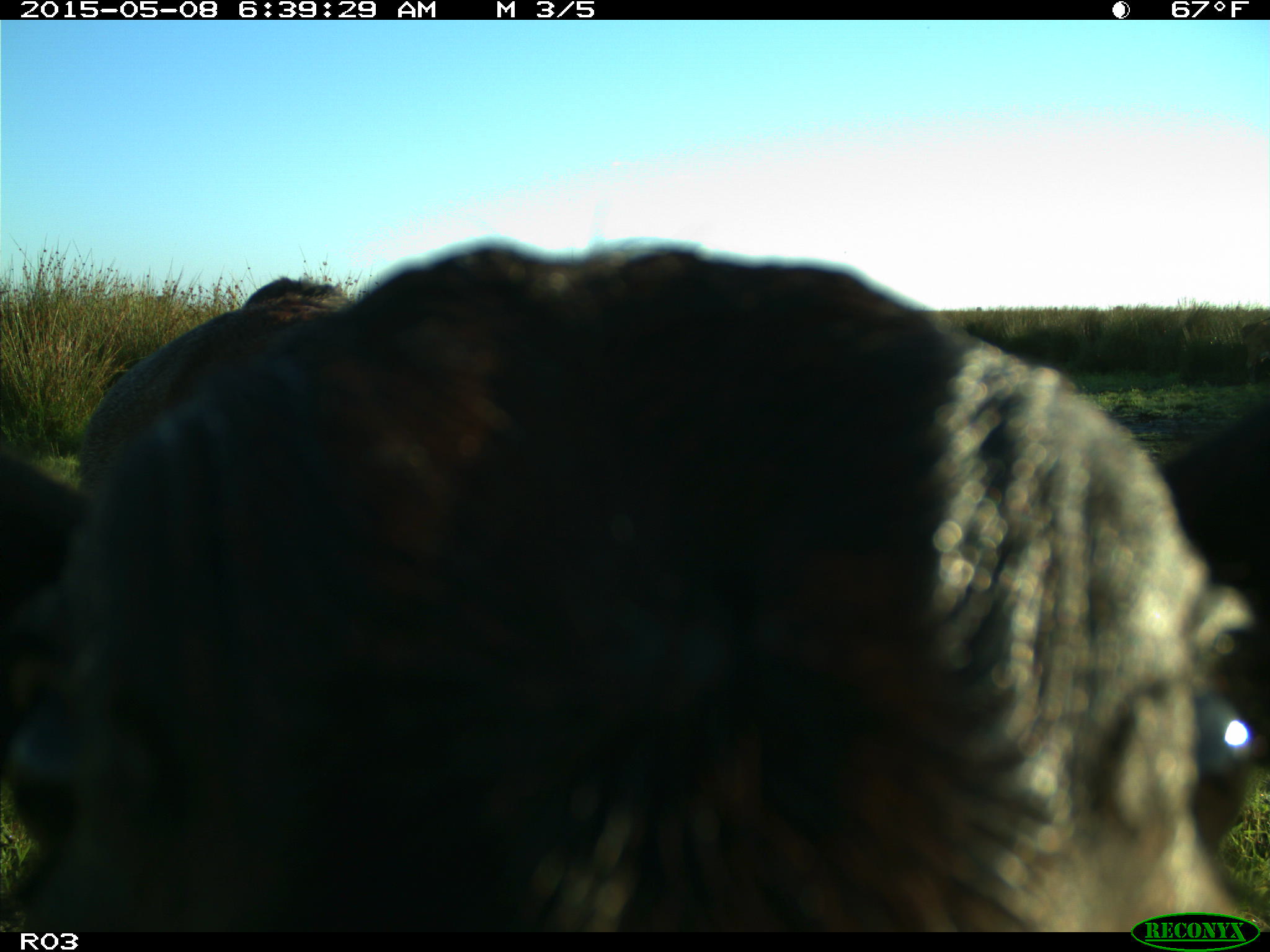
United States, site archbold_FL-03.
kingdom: Animalia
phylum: Chordata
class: Mammalia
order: Artiodactyla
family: Bovidae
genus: Bos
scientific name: Bos taurus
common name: domestic cow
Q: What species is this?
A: Bos taurus (domestic cow).